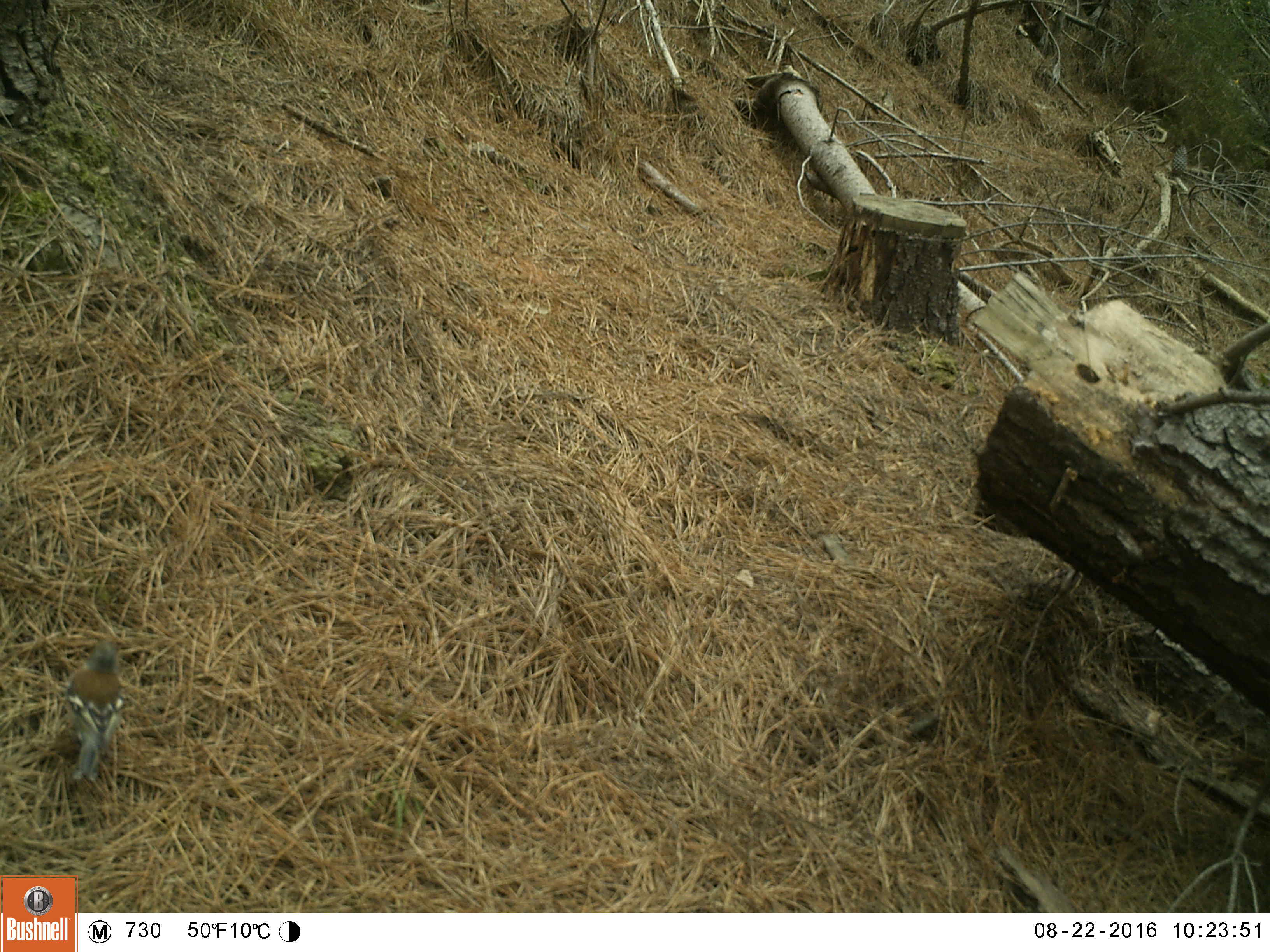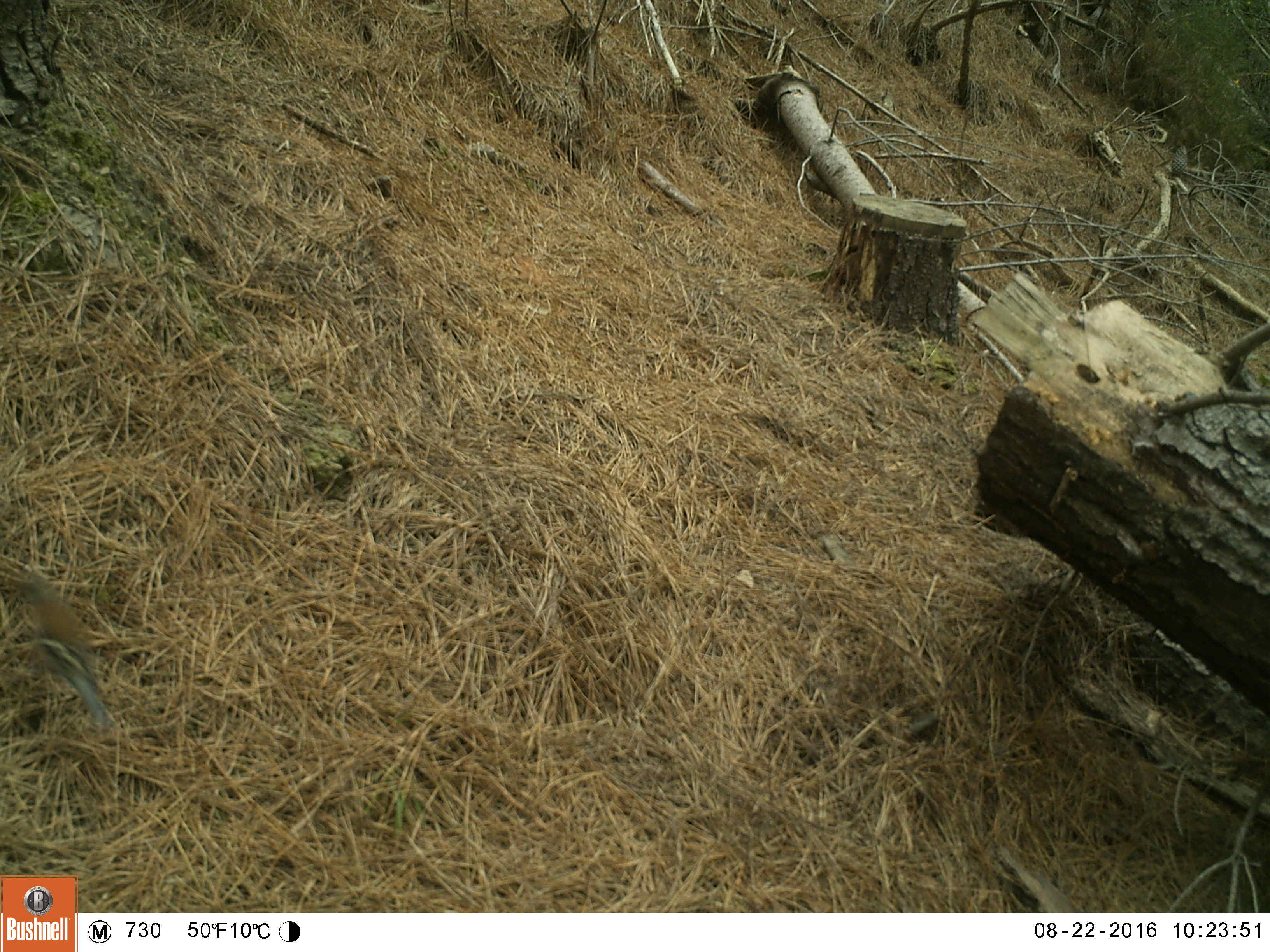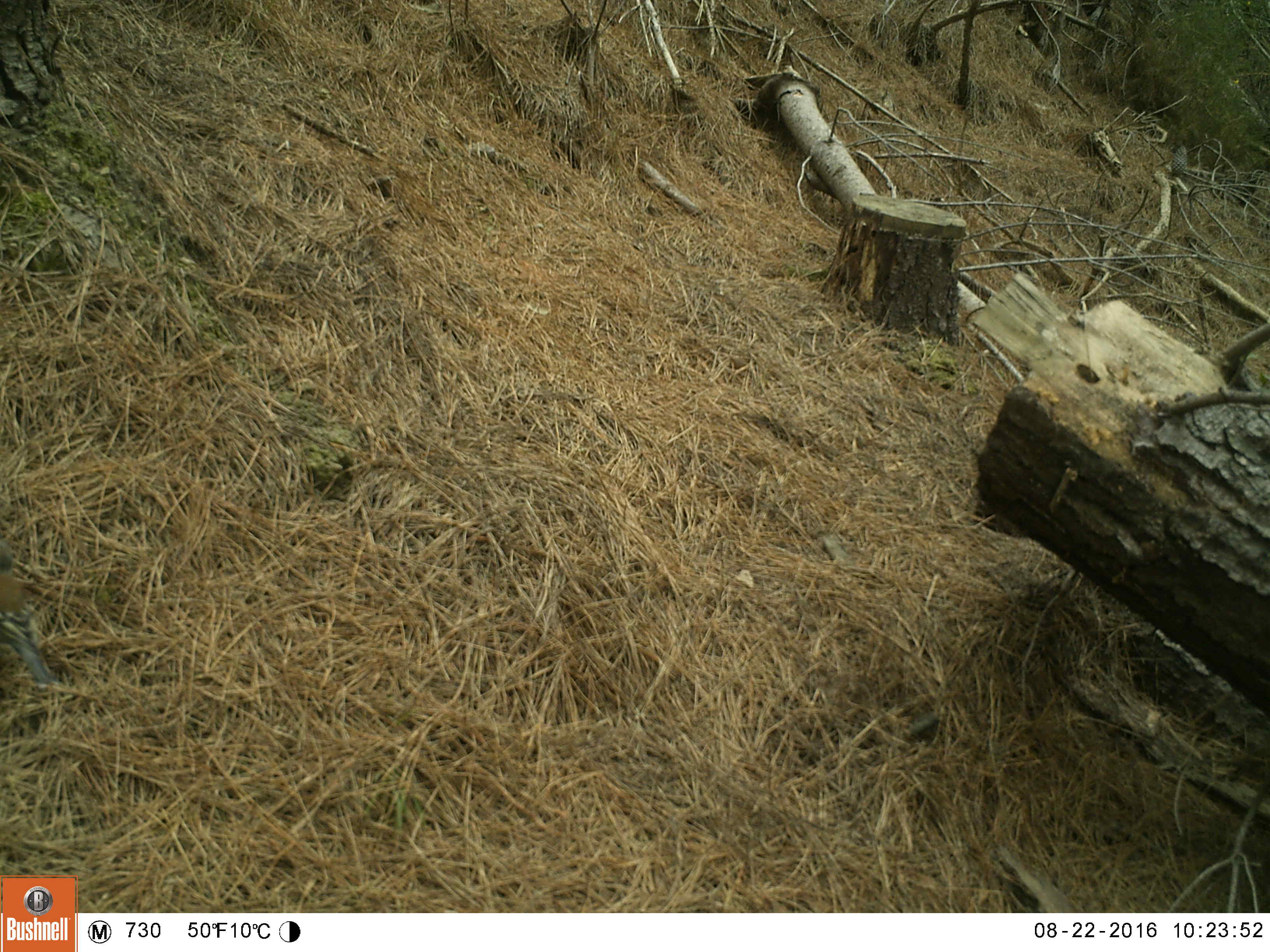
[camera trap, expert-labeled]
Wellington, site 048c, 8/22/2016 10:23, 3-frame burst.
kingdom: Animalia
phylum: Chordata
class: Aves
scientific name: Aves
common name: bird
Bird (Aves).